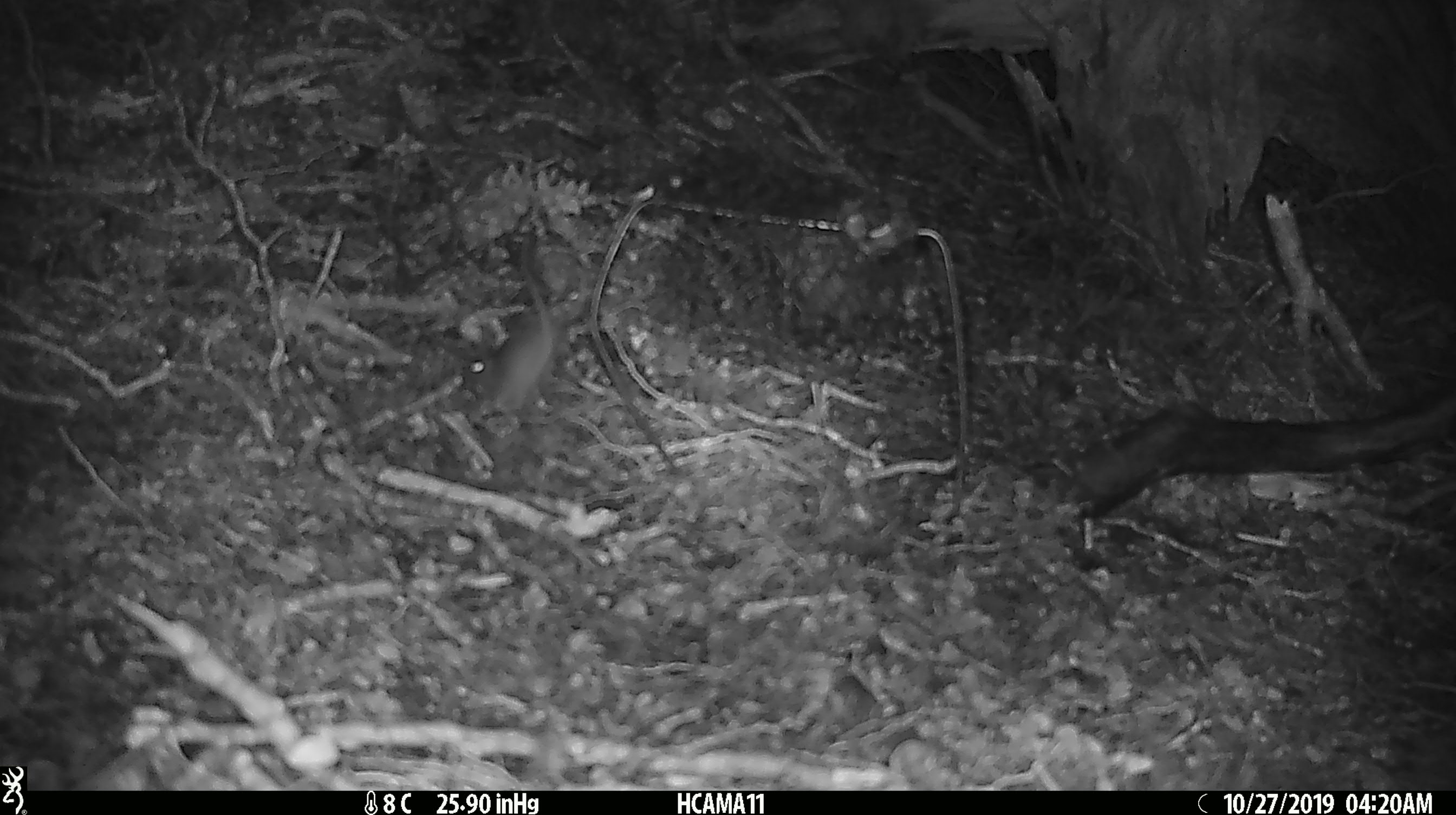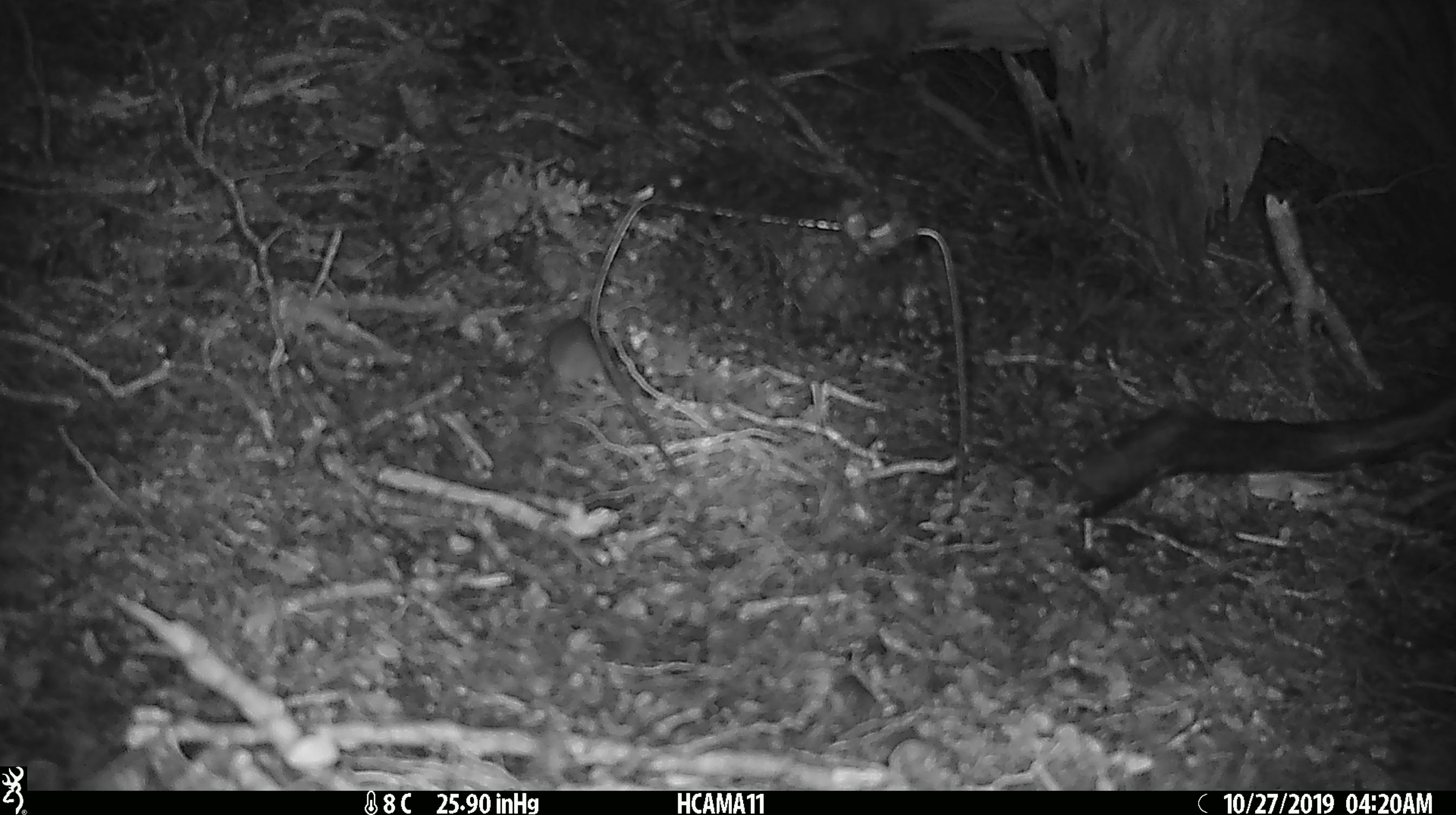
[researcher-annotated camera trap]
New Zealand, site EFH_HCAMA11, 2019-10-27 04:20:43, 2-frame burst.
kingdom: Animalia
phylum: Chordata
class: Mammalia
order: Rodentia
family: Muridae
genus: Mus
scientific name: Mus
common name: mouse